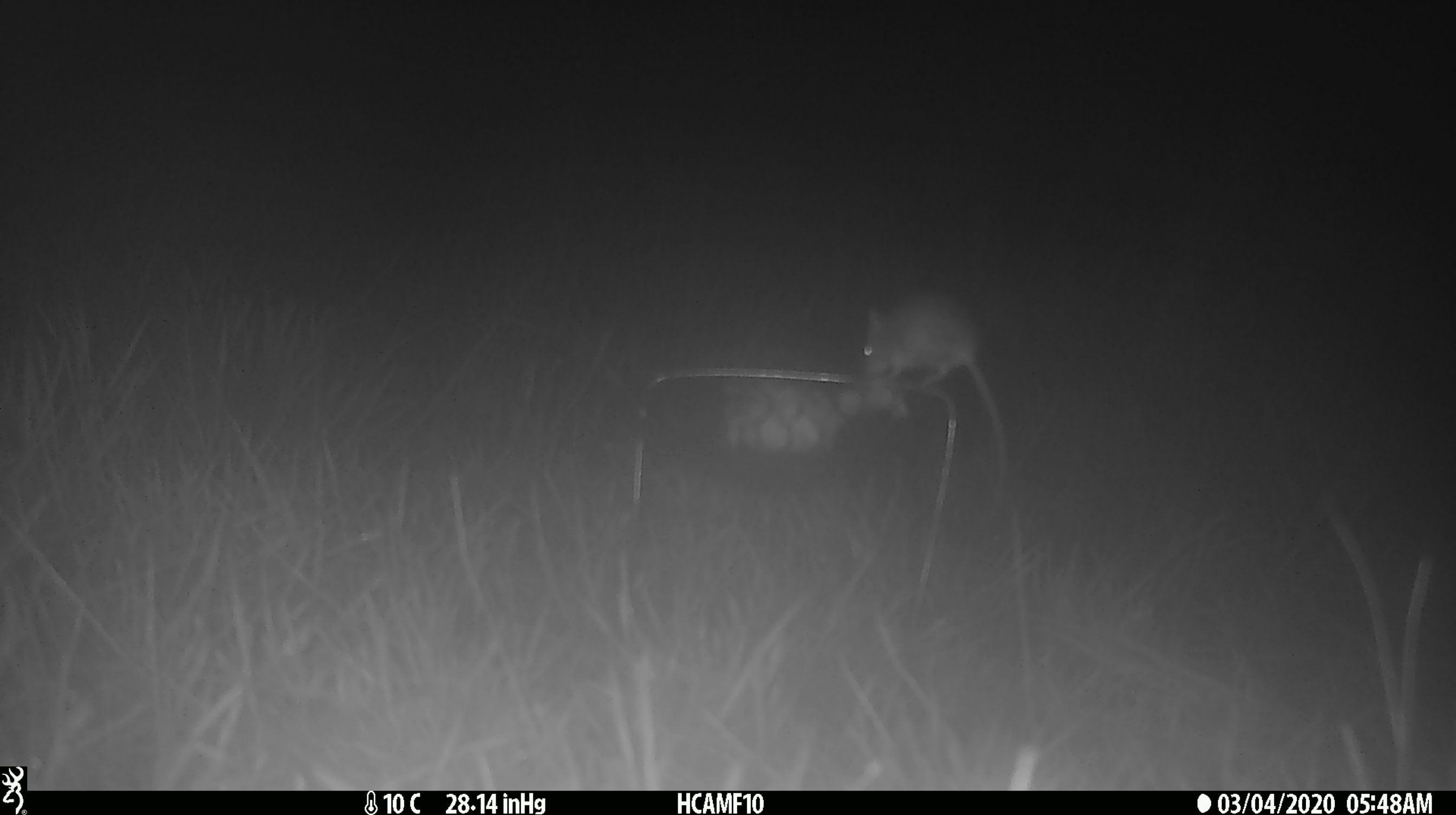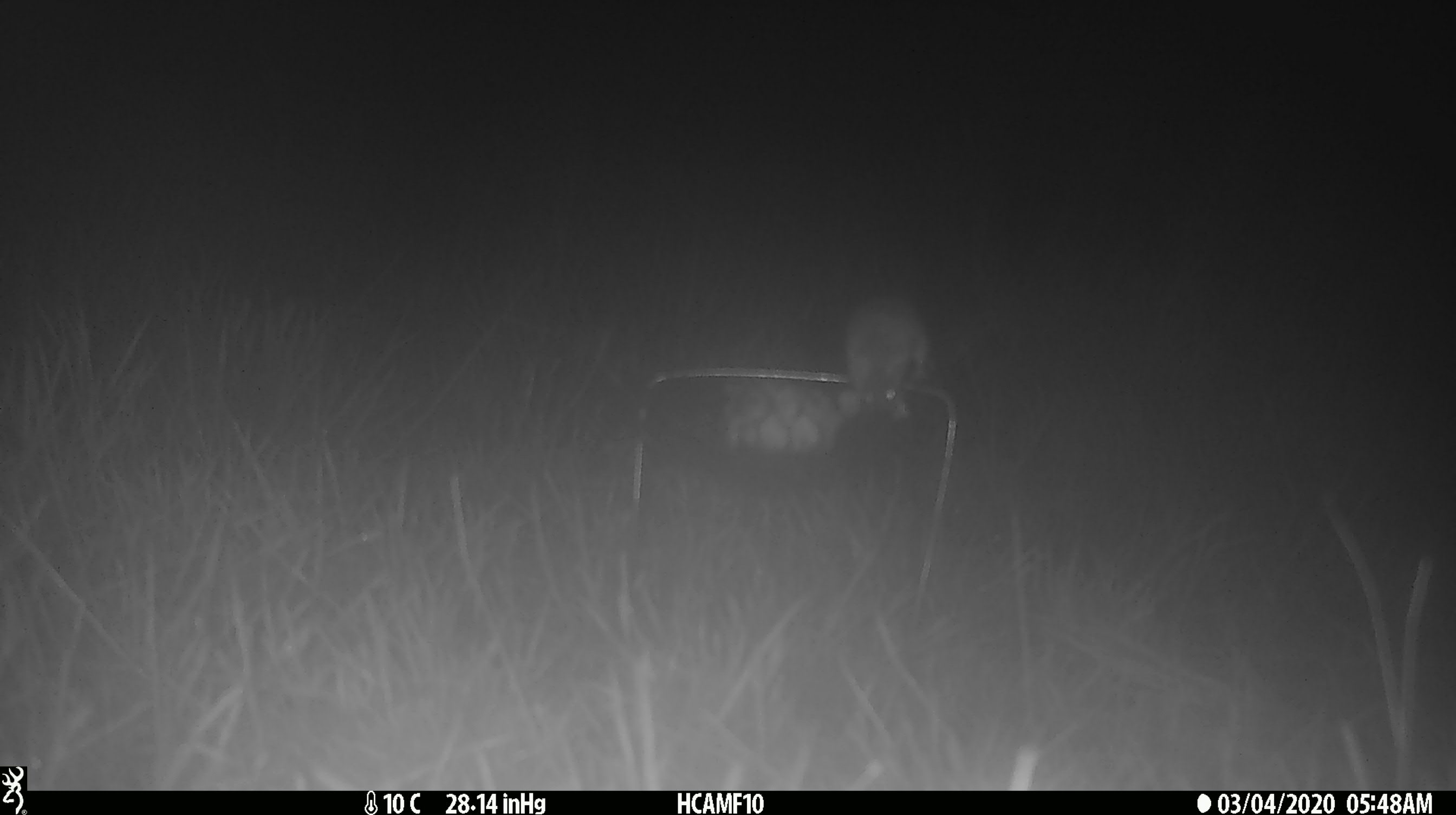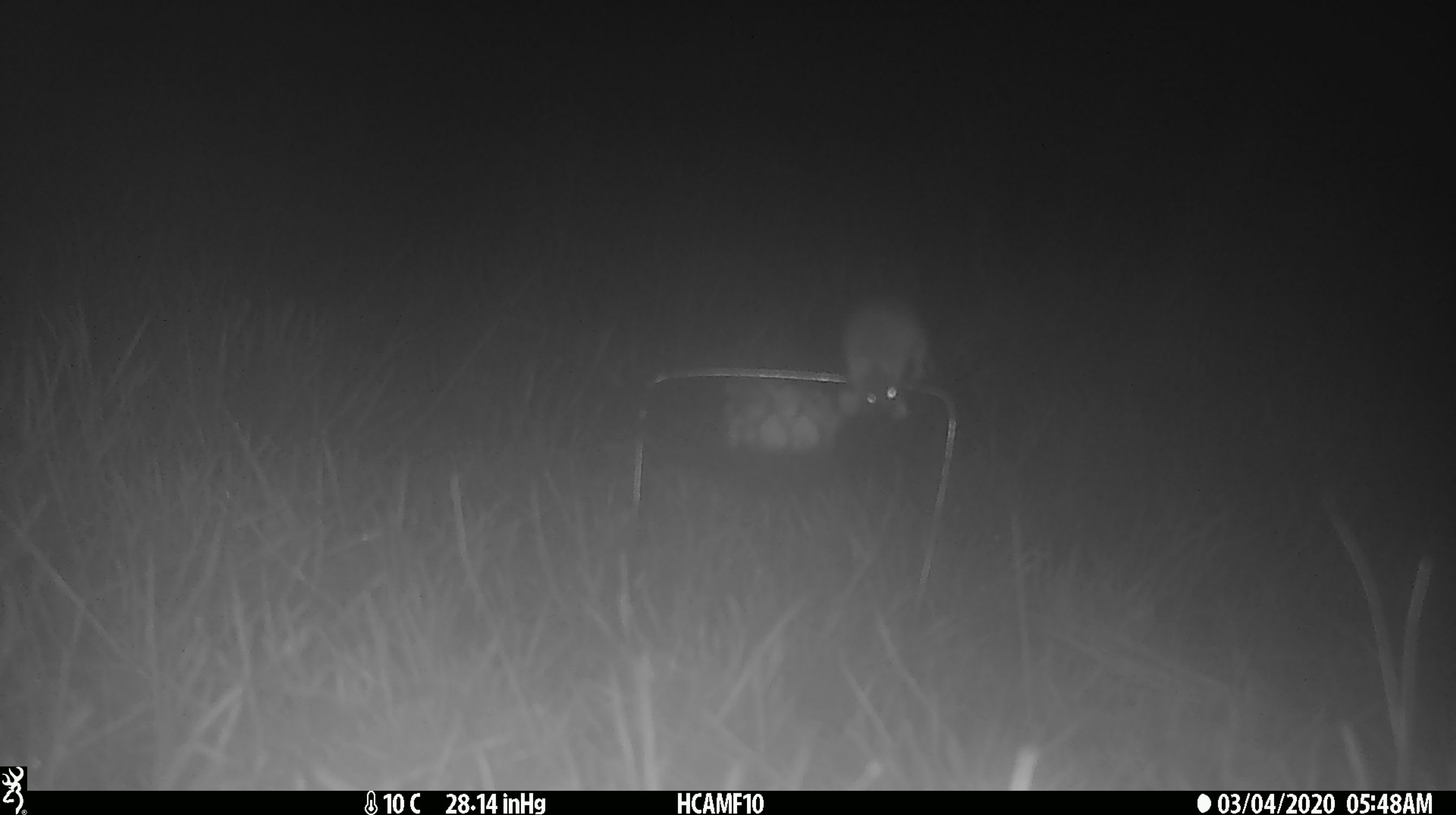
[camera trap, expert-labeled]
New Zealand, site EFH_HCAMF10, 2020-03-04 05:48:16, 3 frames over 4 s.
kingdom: Animalia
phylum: Chordata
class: Mammalia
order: Rodentia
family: Muridae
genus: Mus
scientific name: Mus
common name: mouse